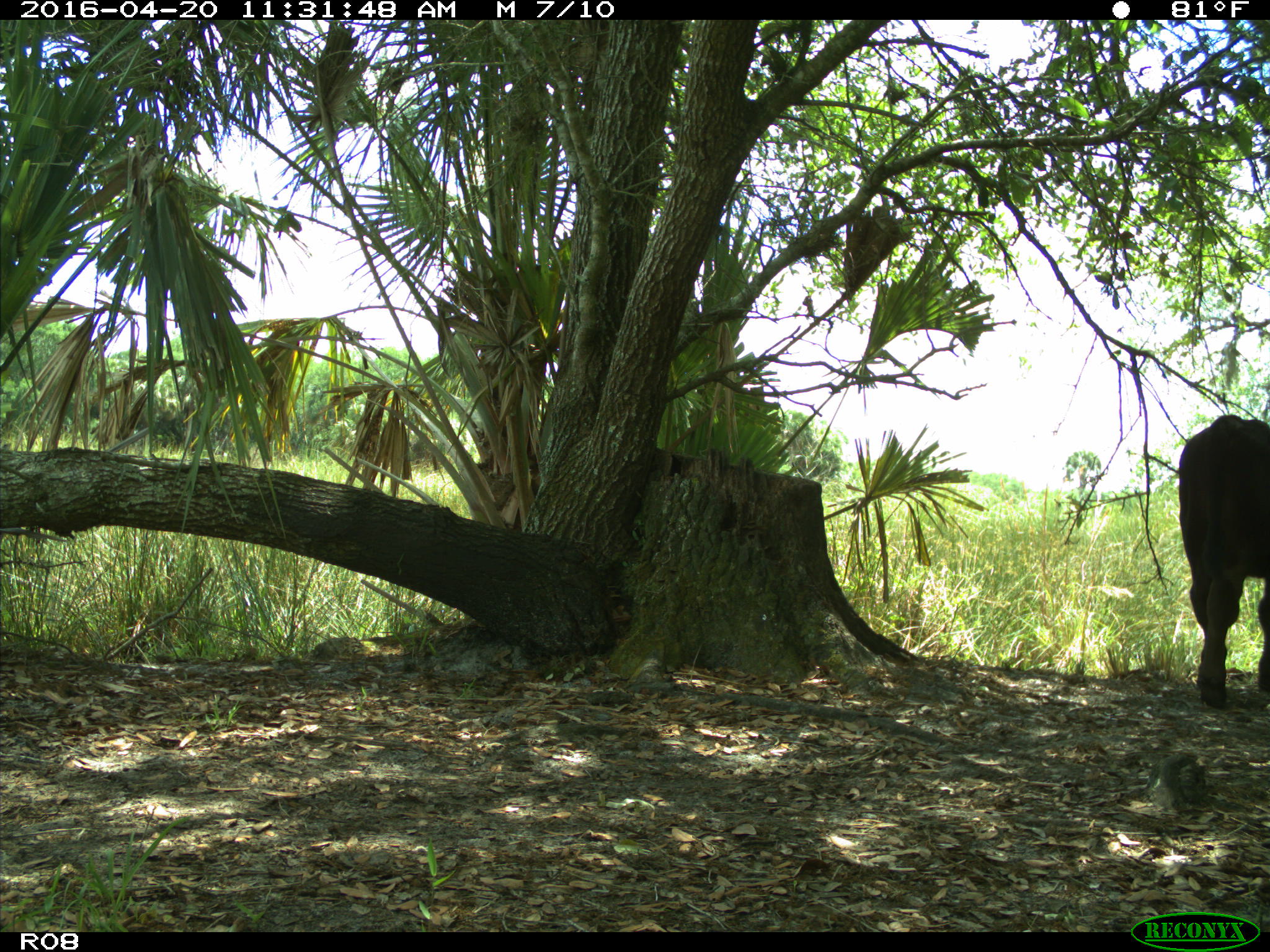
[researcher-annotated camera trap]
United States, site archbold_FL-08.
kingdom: Animalia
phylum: Chordata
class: Mammalia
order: Artiodactyla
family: Bovidae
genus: Bos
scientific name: Bos taurus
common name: domestic cow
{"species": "Bos taurus (domestic cow)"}